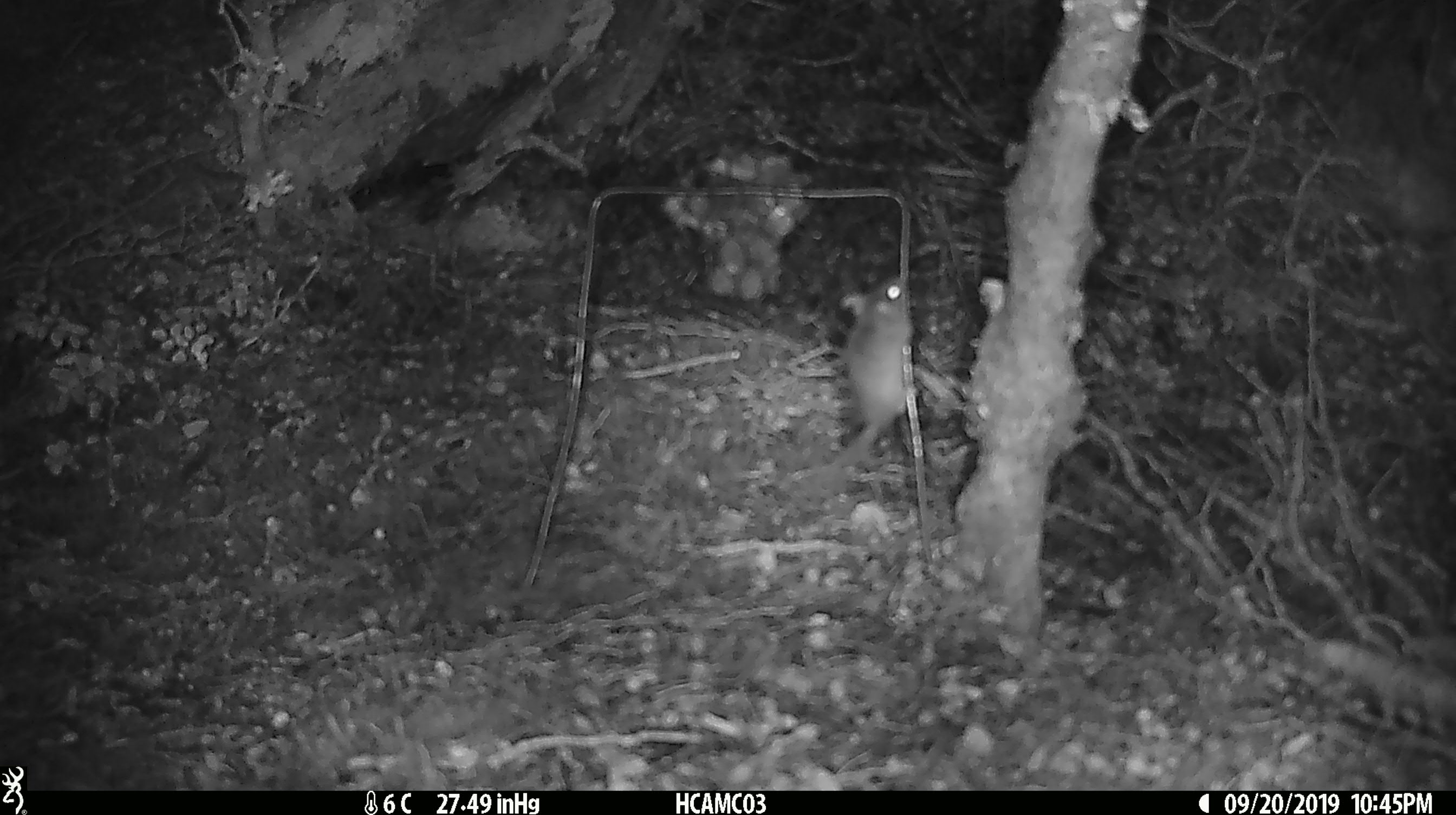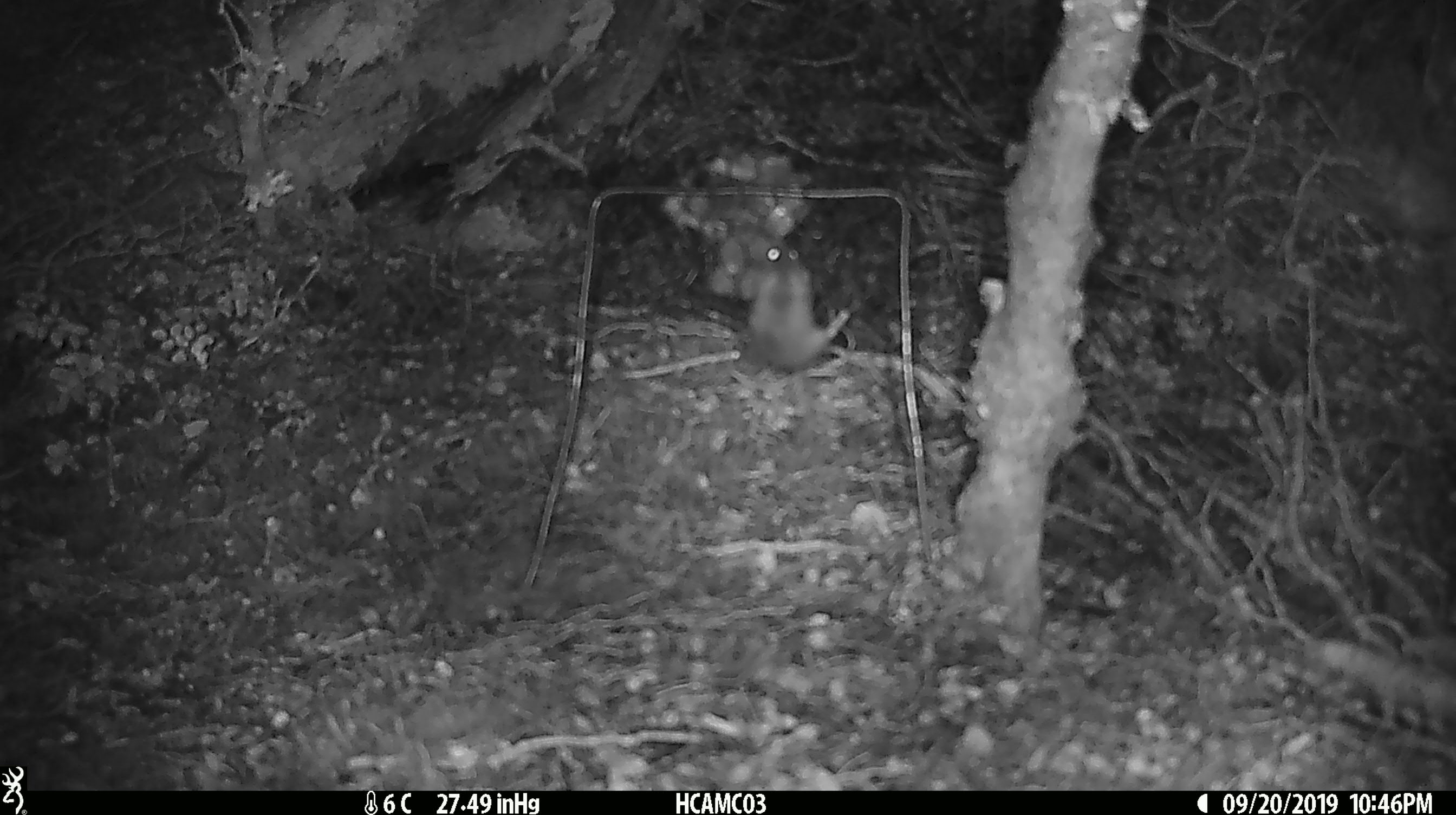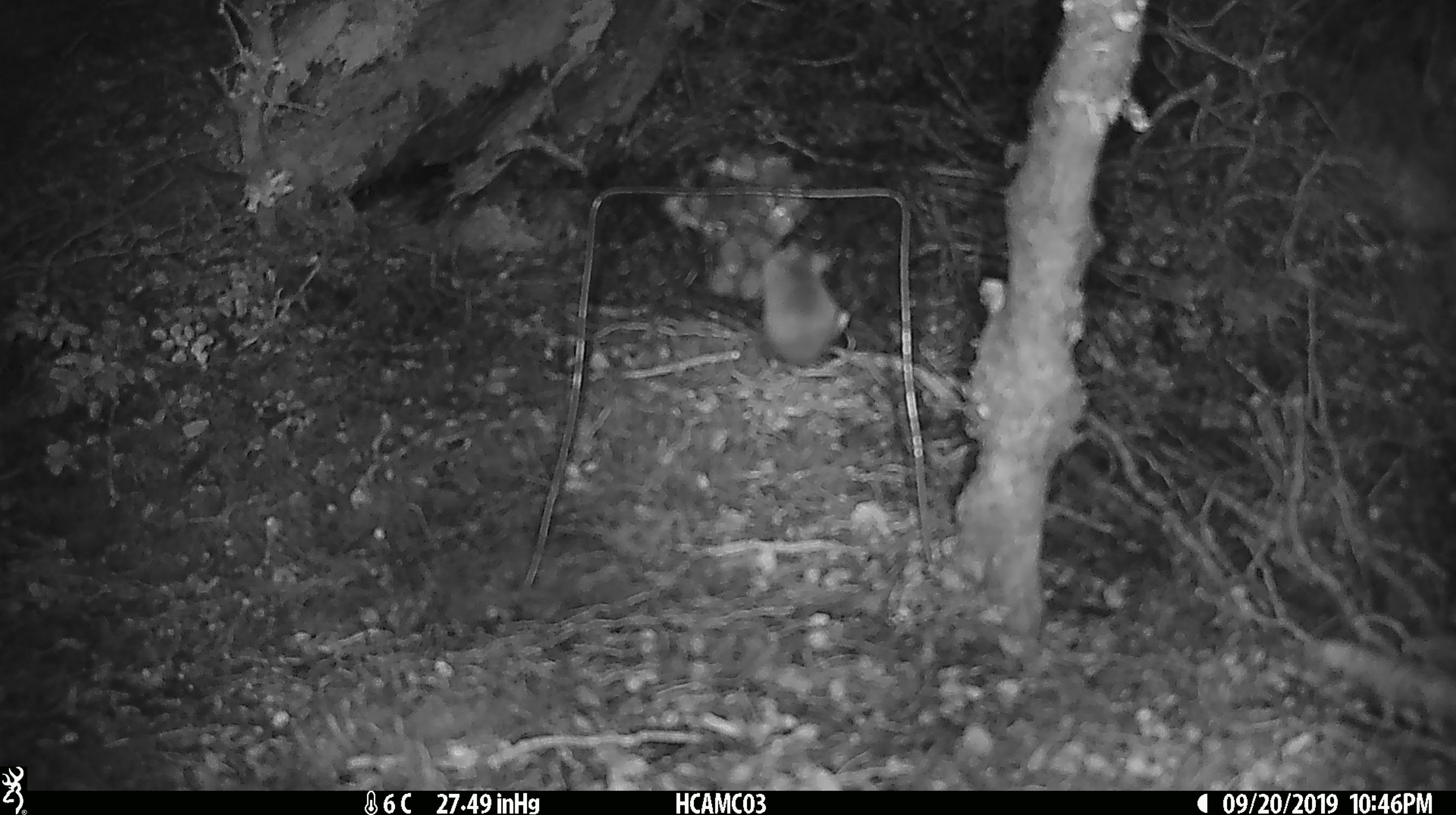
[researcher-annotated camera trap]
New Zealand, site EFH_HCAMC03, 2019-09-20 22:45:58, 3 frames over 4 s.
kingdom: Animalia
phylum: Chordata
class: Mammalia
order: Rodentia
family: Muridae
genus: Mus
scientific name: Mus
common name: mouse